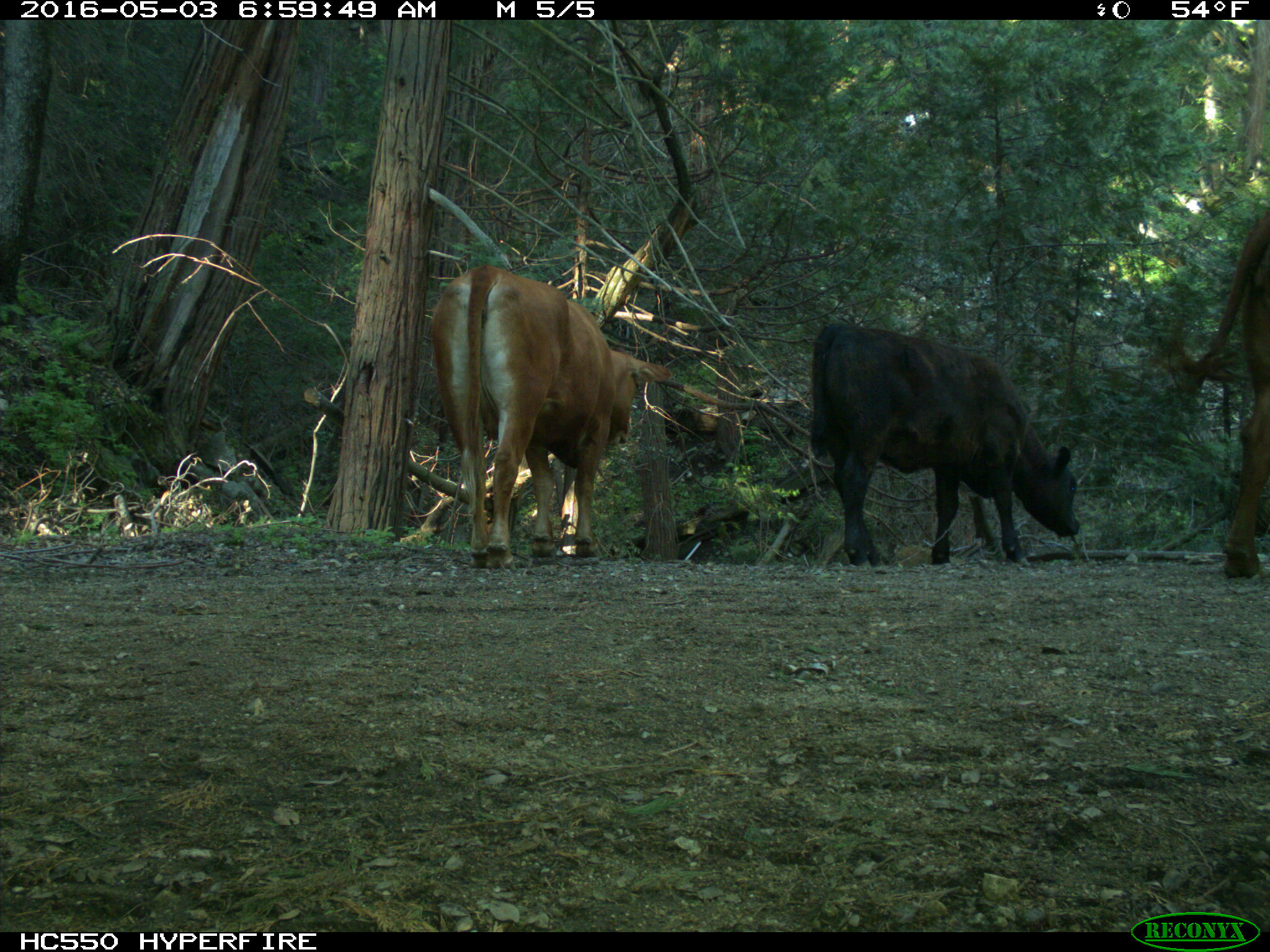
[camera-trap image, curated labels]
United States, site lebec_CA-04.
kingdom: Animalia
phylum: Chordata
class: Mammalia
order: Artiodactyla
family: Bovidae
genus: Bos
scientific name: Bos taurus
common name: domestic cow